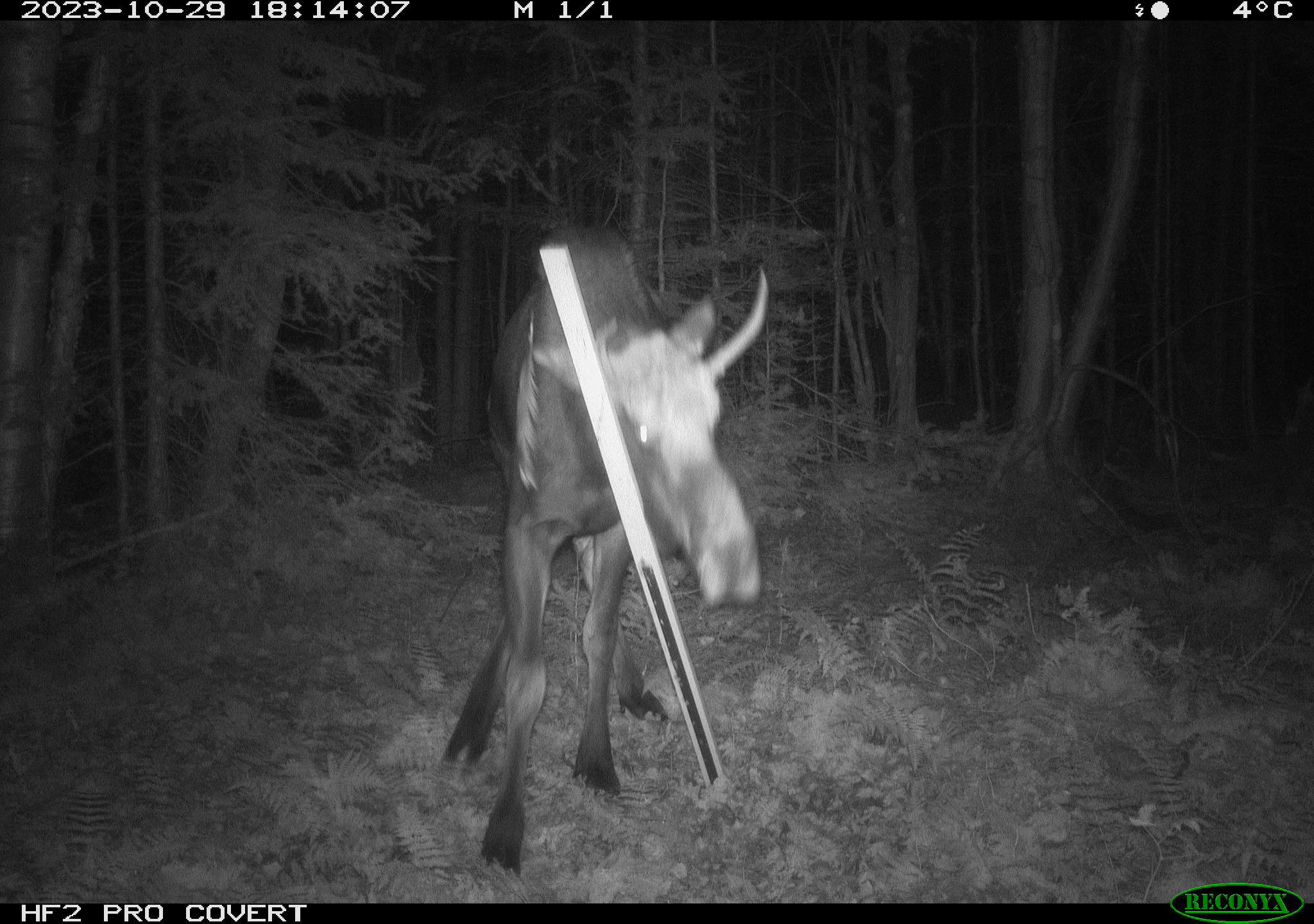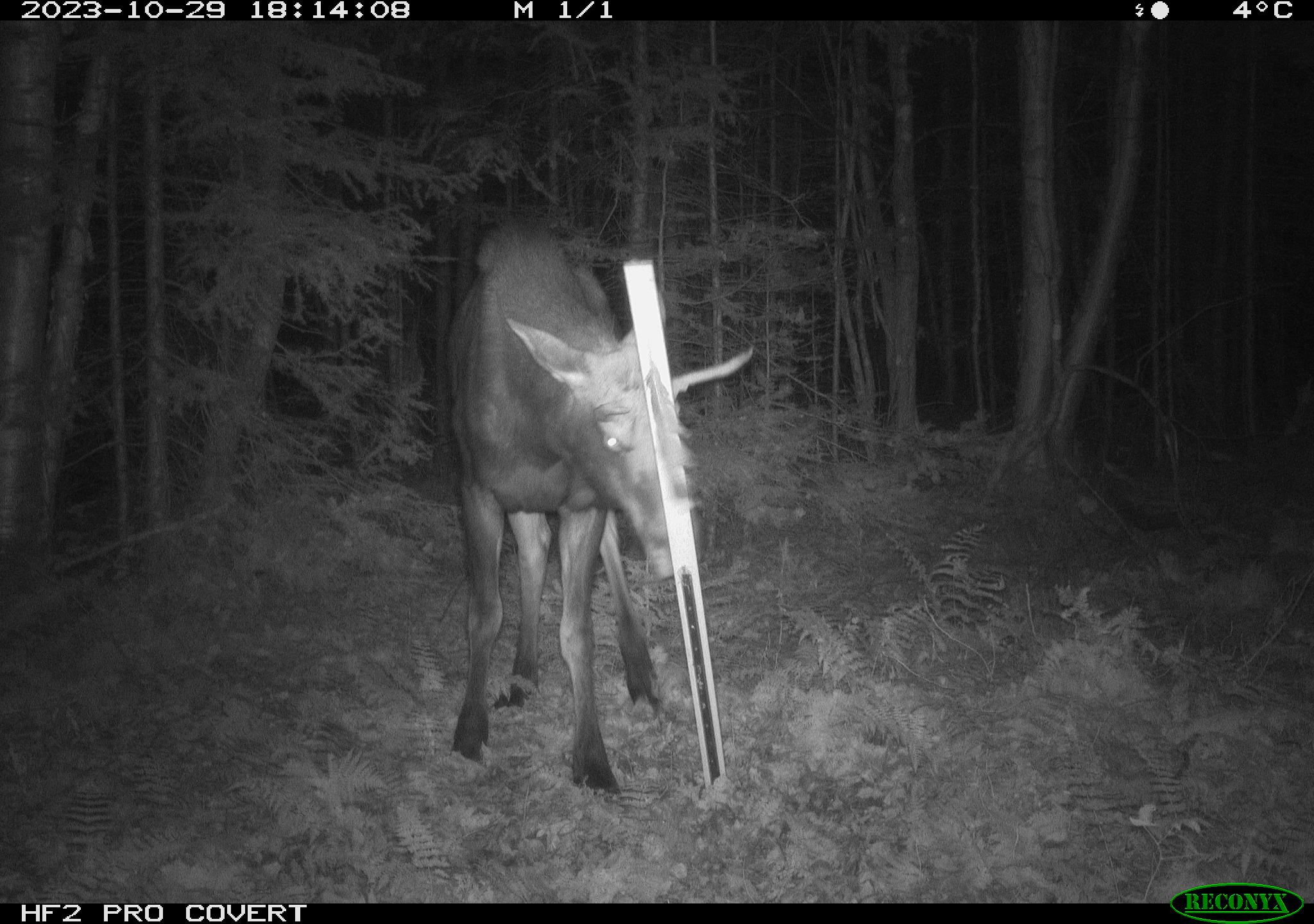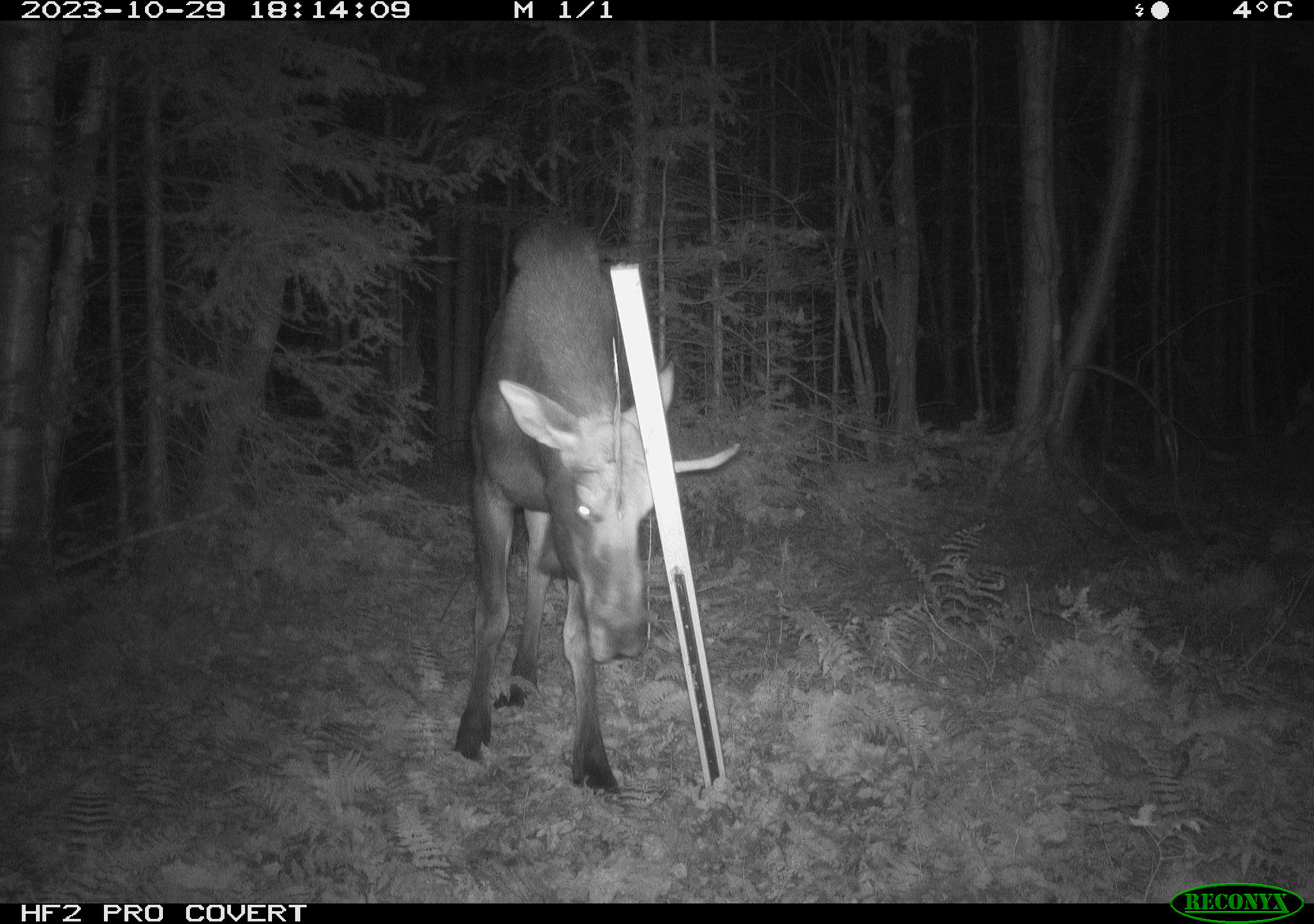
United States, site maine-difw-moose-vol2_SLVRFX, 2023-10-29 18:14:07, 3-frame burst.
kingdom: Animalia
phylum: Chordata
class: Mammalia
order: Artiodactyla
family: Cervidae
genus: Alces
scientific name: Alces alces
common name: moose